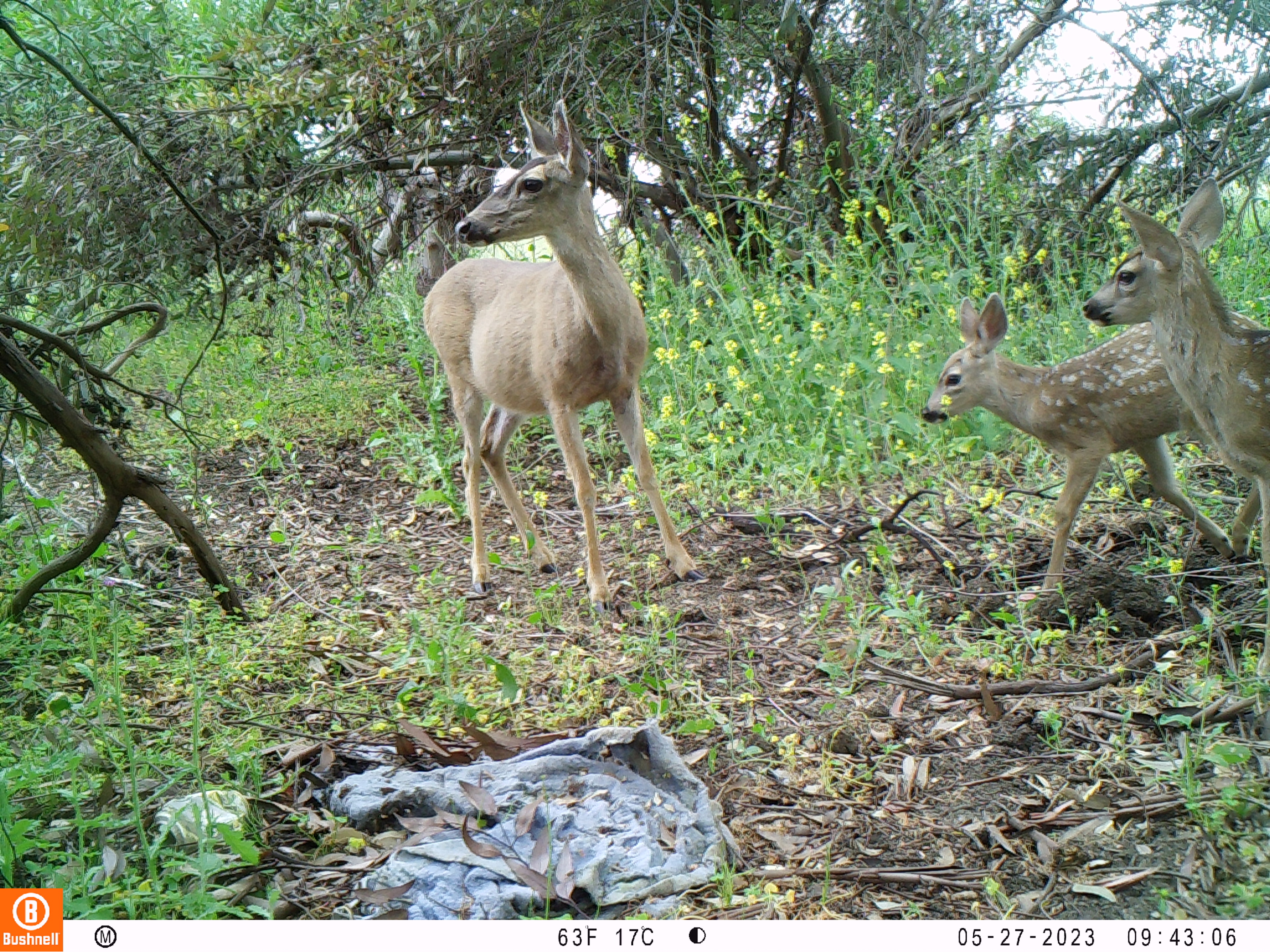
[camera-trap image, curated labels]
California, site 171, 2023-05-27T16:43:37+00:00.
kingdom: Animalia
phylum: Chordata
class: Mammalia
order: Artiodactyla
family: Cervidae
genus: Odocoileus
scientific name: Odocoileus hemionus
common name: mule deer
Mule deer (Odocoileus hemionus).